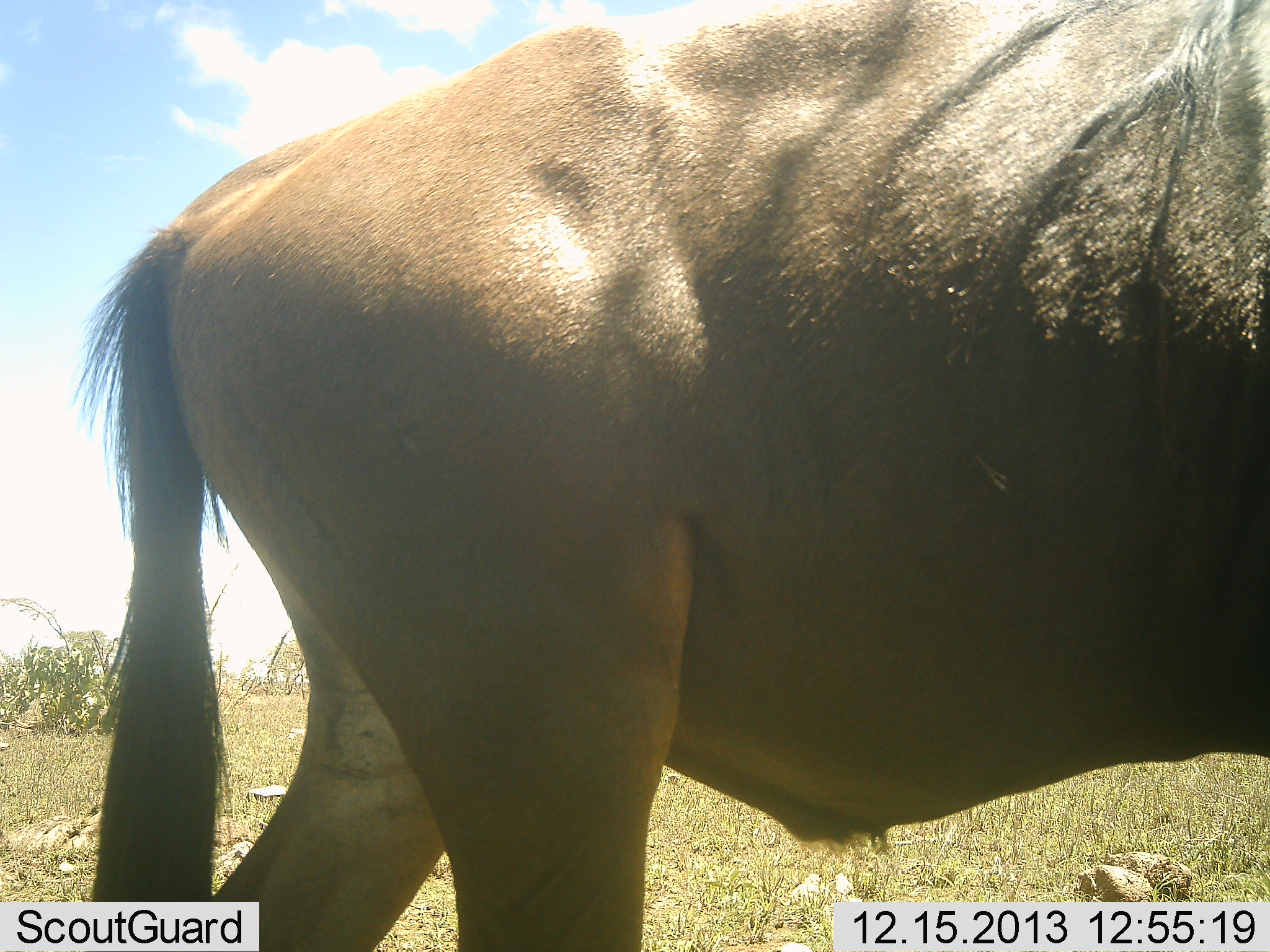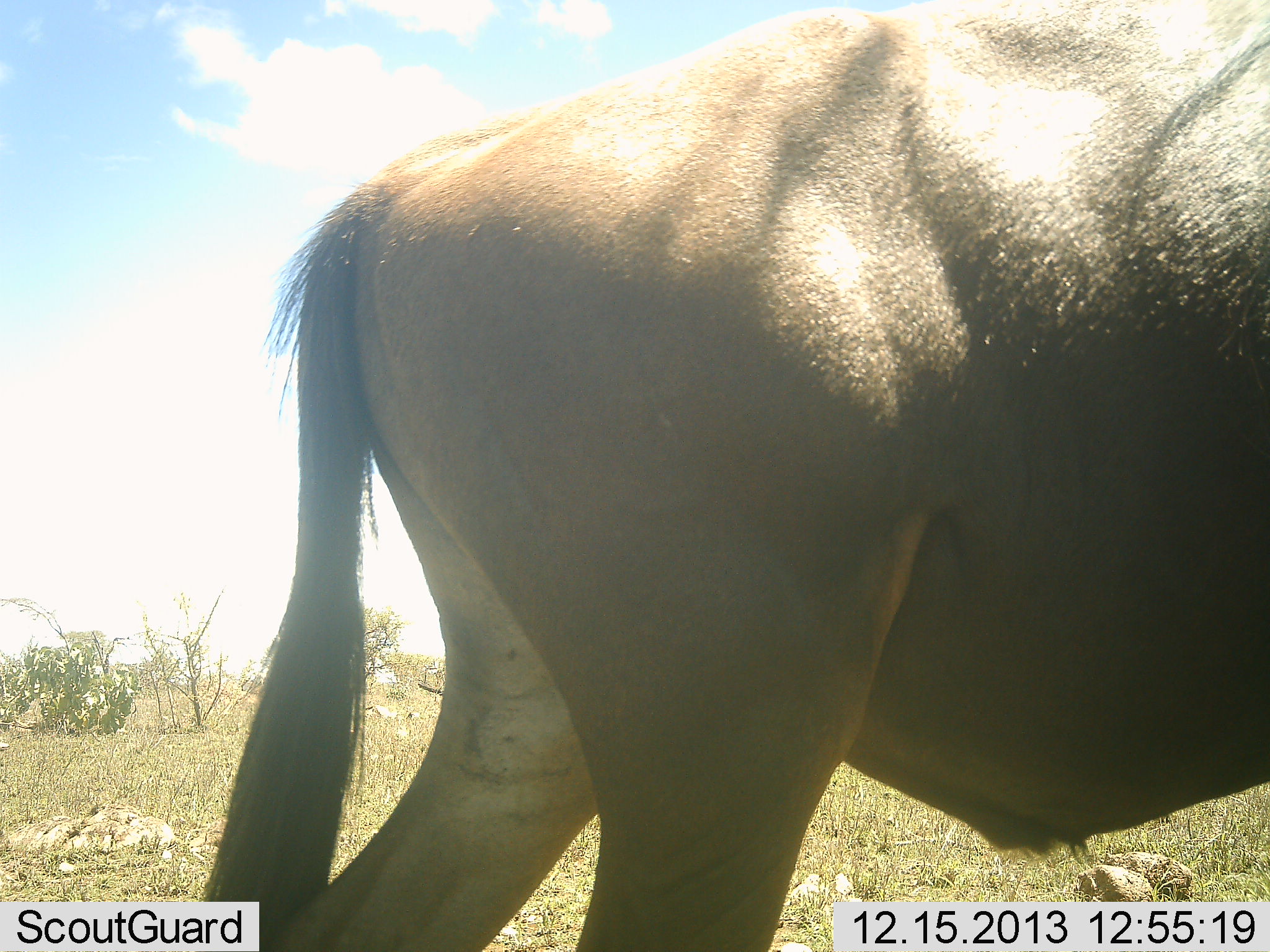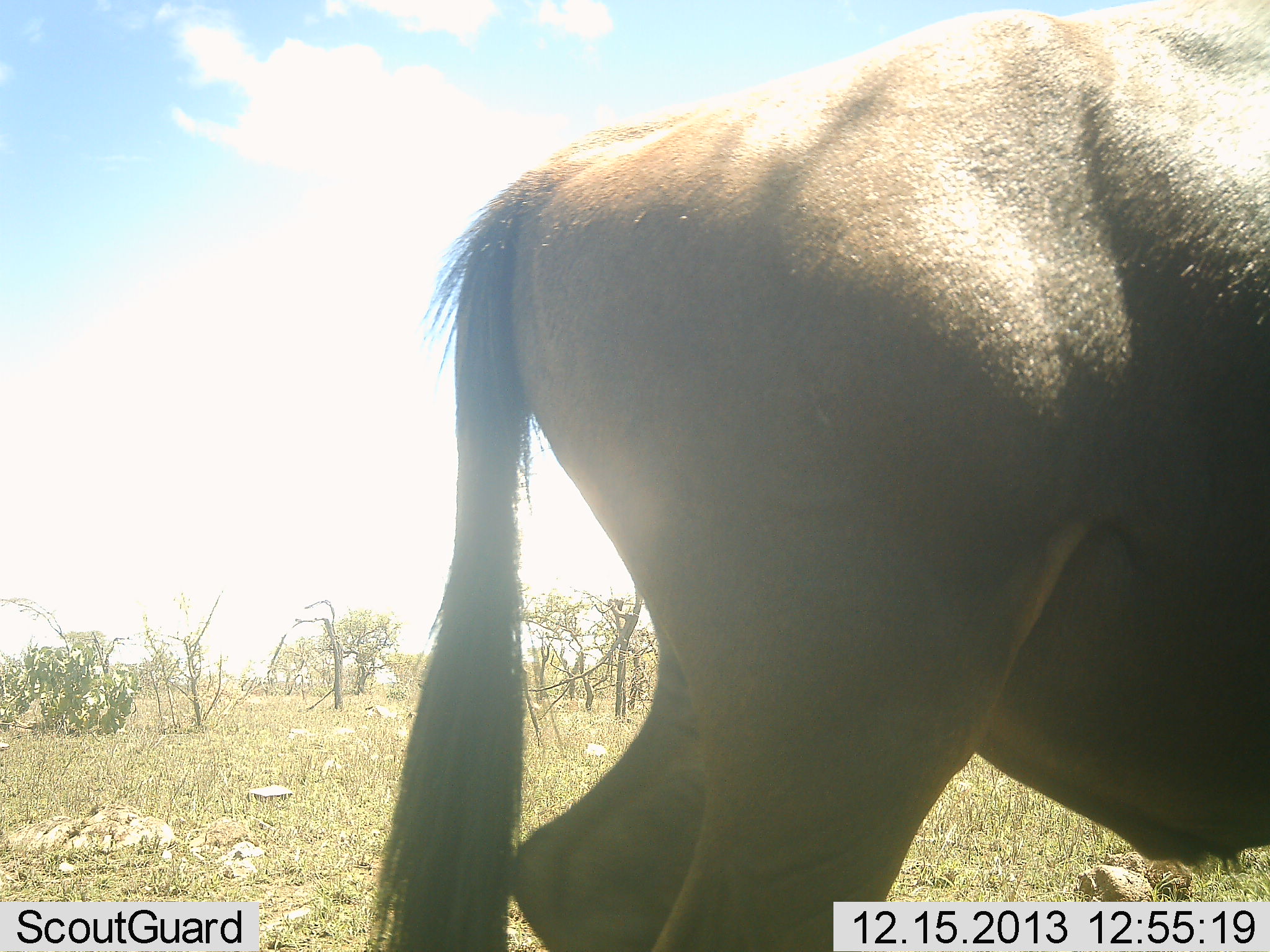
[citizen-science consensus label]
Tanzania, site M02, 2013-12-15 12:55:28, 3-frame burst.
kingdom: Animalia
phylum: Chordata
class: Mammalia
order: Artiodactyla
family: Bovidae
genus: Connochaetes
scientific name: Connochaetes taurinus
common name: blue wildebeest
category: wildebeest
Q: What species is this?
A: Wildebeest (blue wildebeest) (Connochaetes taurinus).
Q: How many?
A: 1.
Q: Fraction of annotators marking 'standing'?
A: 10%.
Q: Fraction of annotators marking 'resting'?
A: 0%.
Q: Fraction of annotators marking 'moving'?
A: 90%.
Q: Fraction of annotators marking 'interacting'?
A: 0%.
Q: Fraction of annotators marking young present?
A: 0%.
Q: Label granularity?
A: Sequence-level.